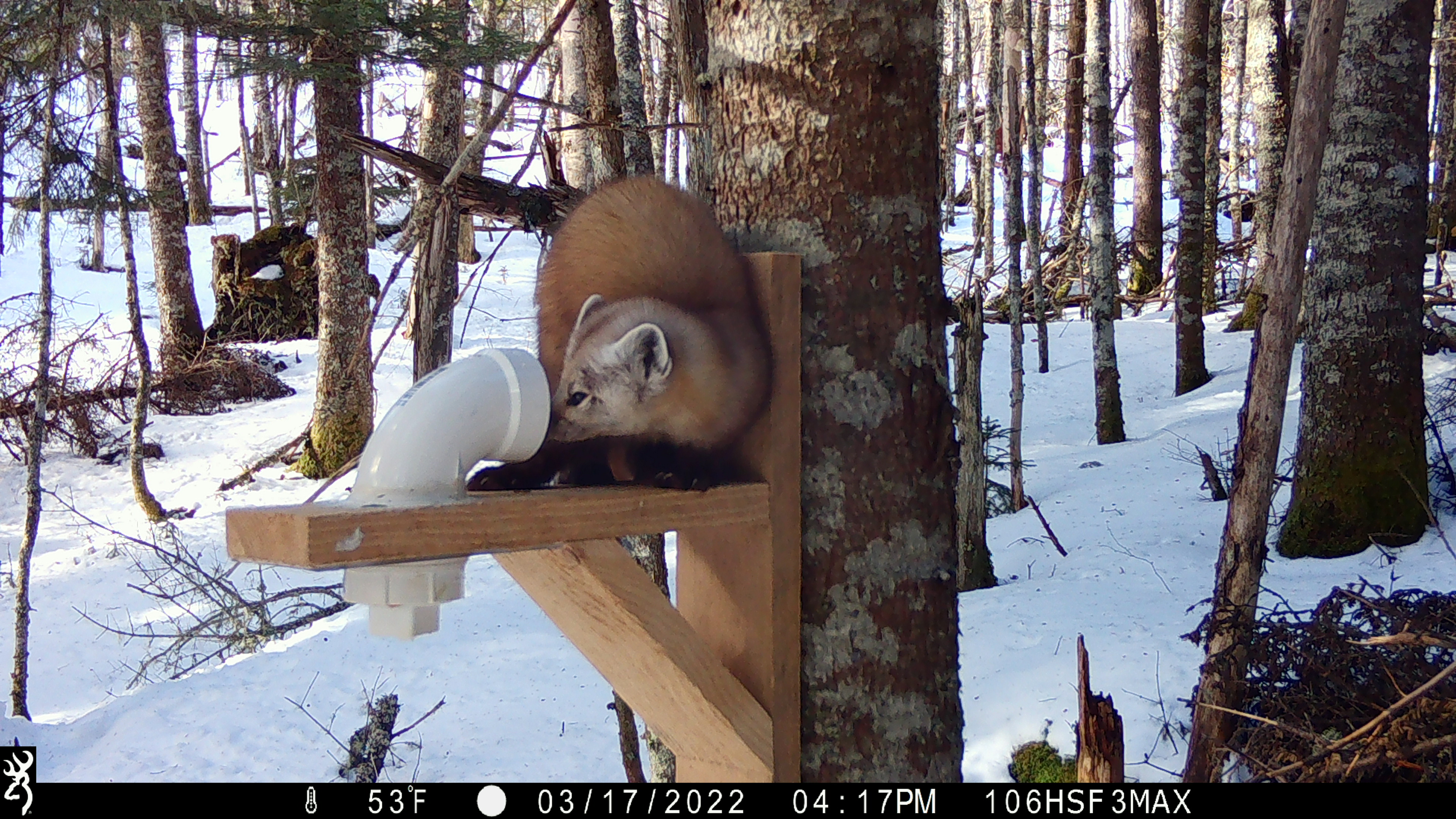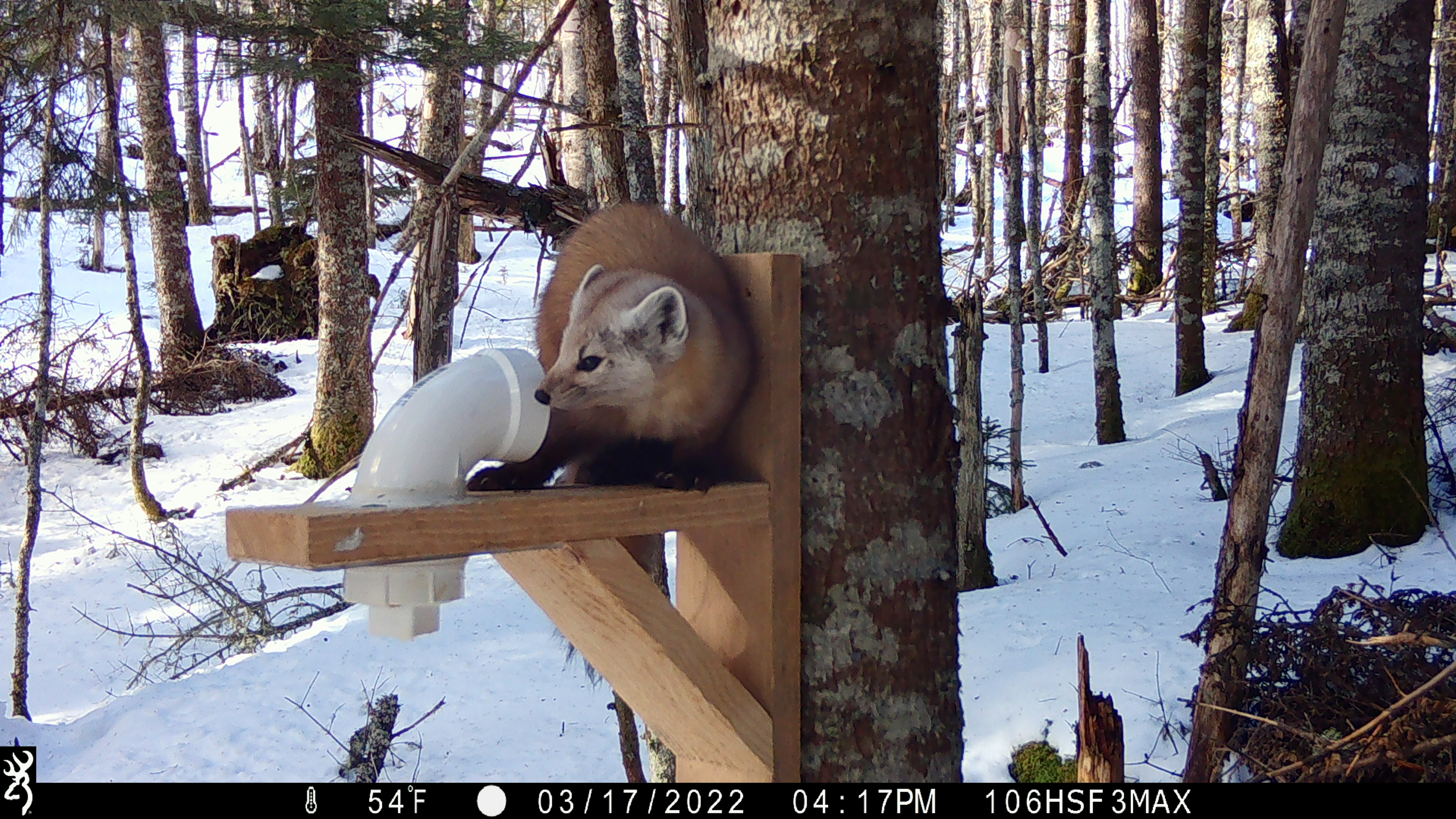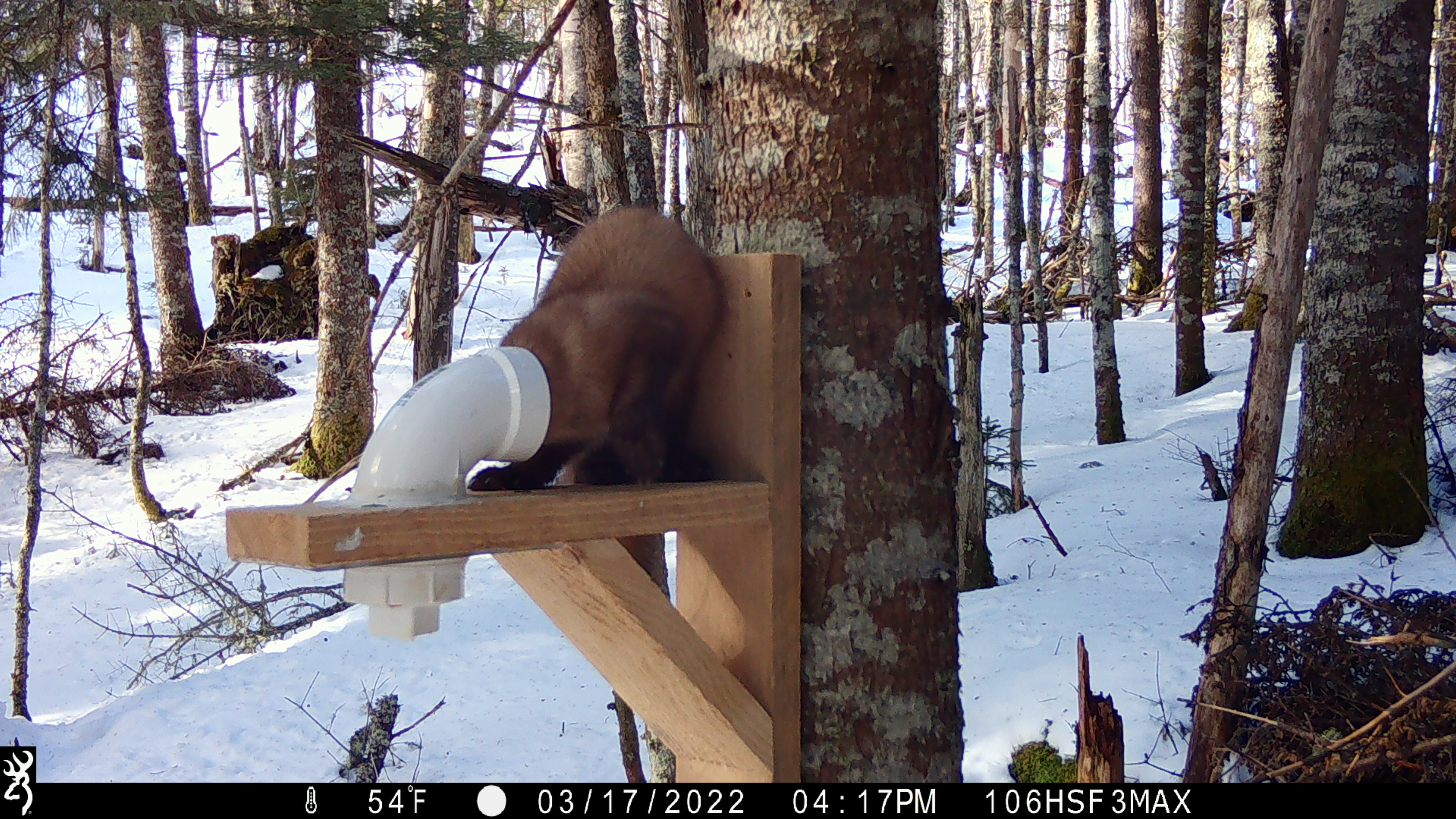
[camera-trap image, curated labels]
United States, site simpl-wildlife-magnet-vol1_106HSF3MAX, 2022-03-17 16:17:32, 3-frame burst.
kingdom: Animalia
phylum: Chordata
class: Mammalia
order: Carnivora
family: Mustelidae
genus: Martes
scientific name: Martes americana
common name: american marten